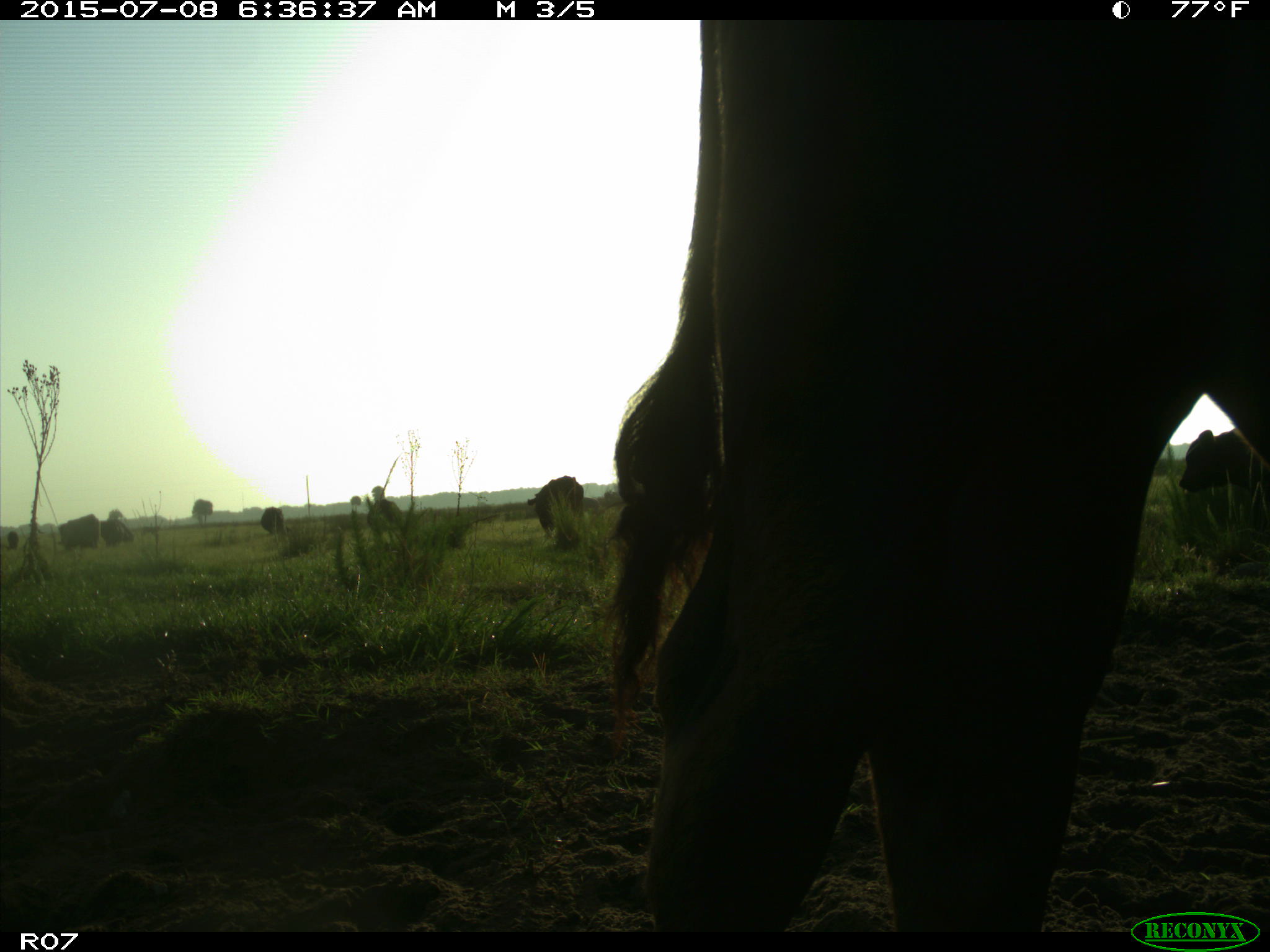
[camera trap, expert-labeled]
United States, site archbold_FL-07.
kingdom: Animalia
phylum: Chordata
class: Mammalia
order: Artiodactyla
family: Bovidae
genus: Bos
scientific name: Bos taurus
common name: domestic cow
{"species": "Bos taurus (domestic cow)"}